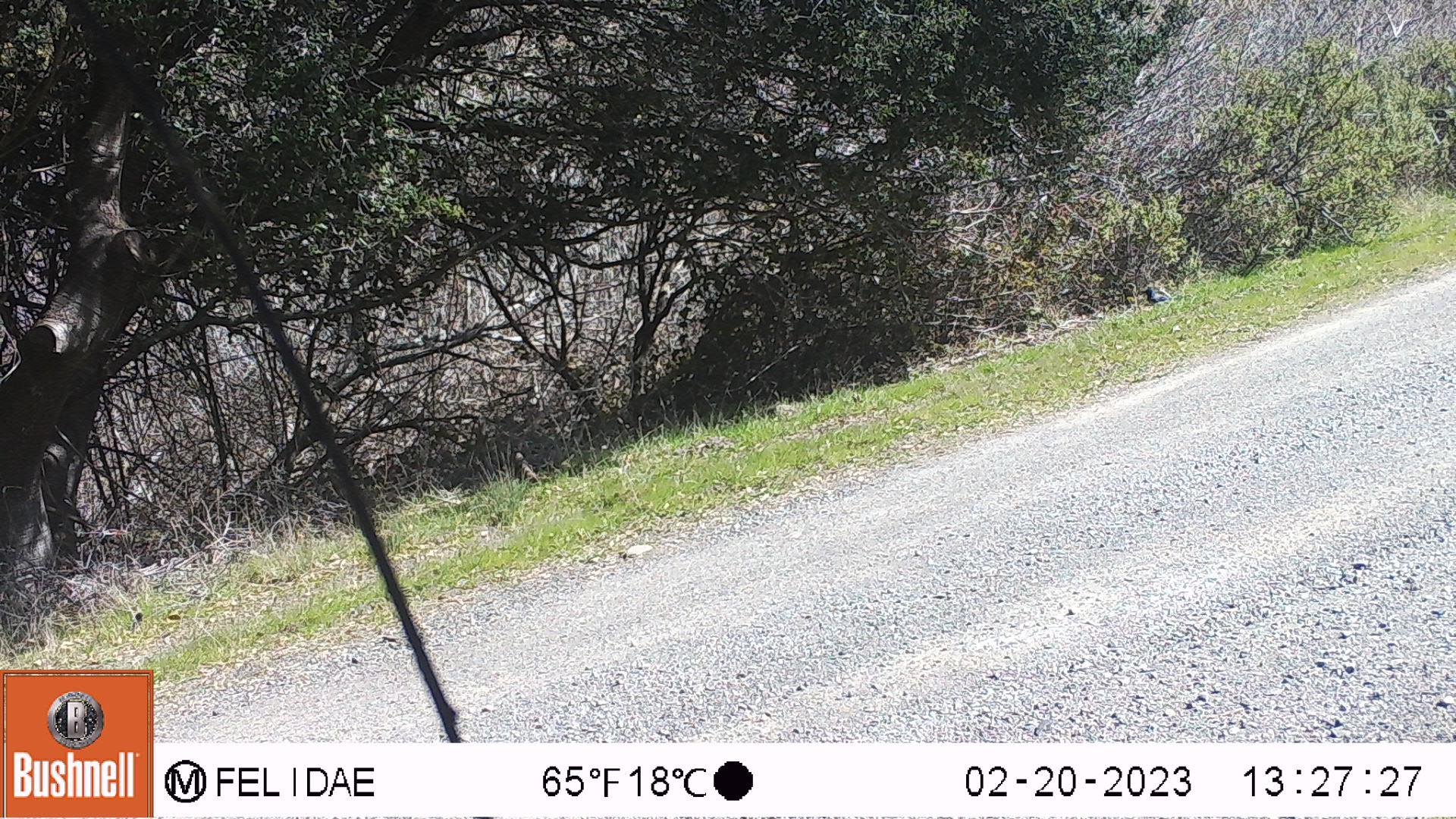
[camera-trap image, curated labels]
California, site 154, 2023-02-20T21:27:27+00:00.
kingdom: Animalia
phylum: Chordata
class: Aves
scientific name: Aves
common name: bird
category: unknown bird